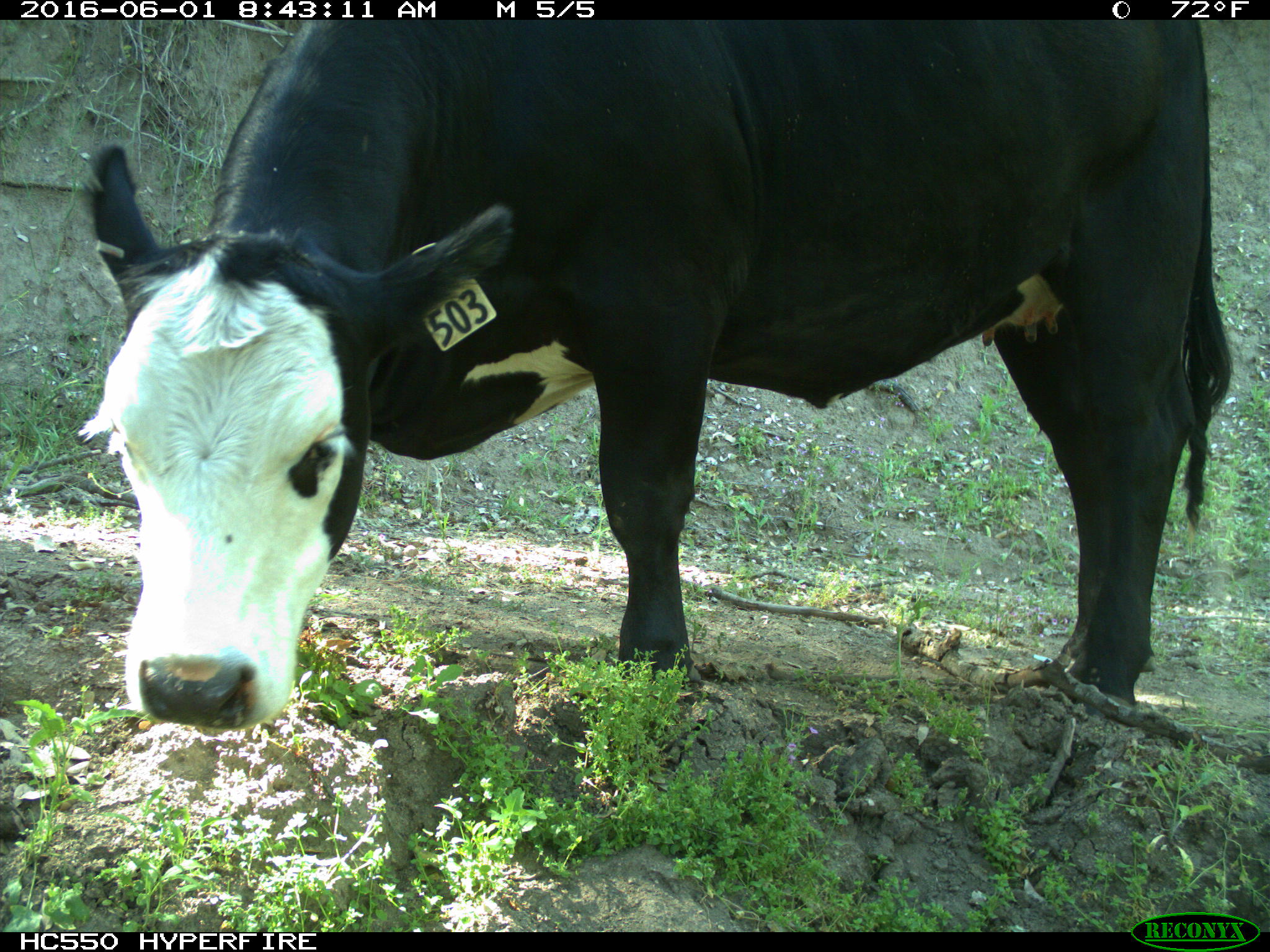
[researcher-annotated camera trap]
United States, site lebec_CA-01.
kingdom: Animalia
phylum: Chordata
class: Mammalia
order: Artiodactyla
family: Bovidae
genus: Bos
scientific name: Bos taurus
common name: domestic cow